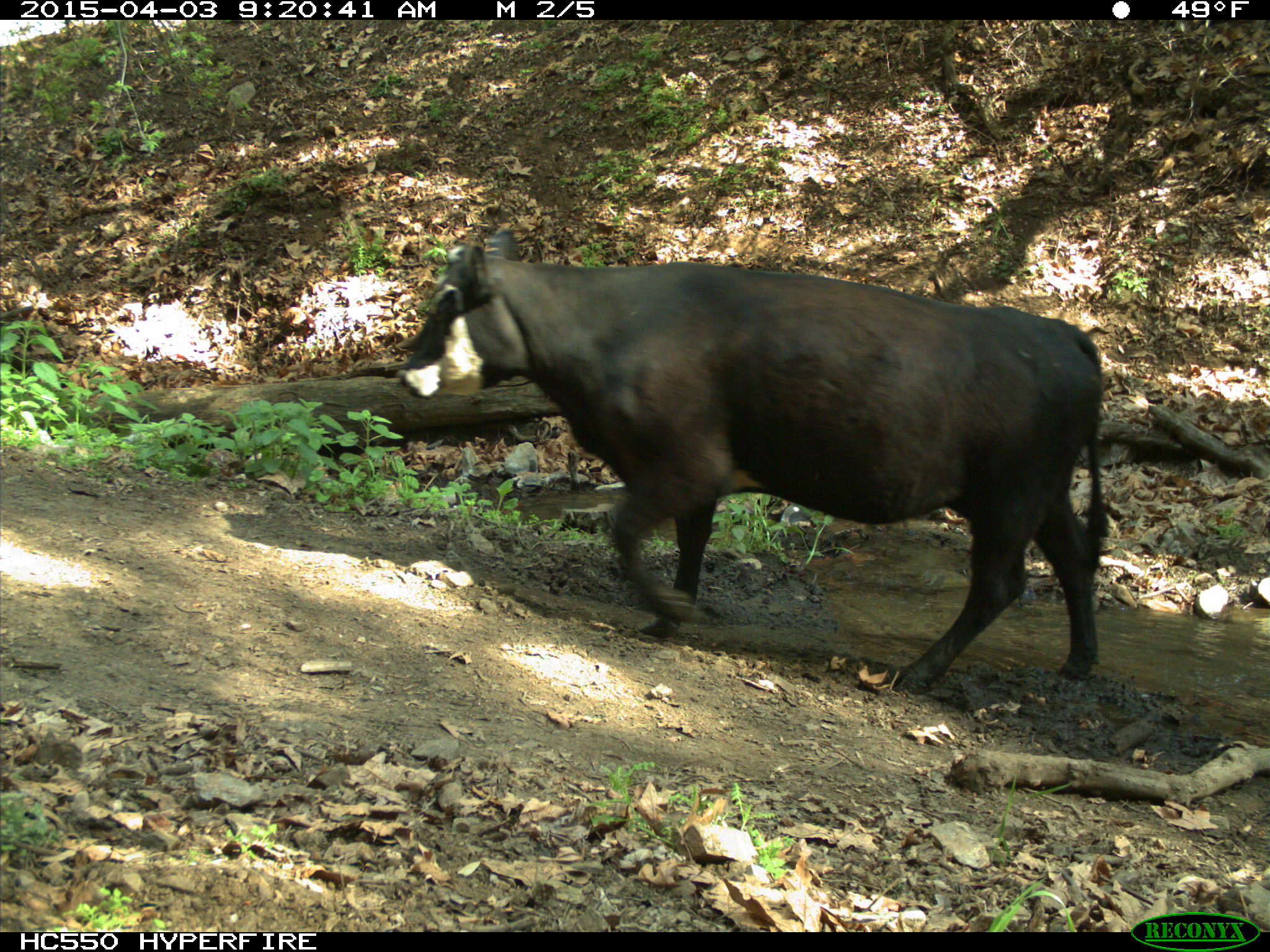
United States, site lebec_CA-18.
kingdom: Animalia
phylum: Chordata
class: Mammalia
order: Artiodactyla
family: Bovidae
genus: Bos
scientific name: Bos taurus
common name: domestic cow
Bos taurus (domestic cow).